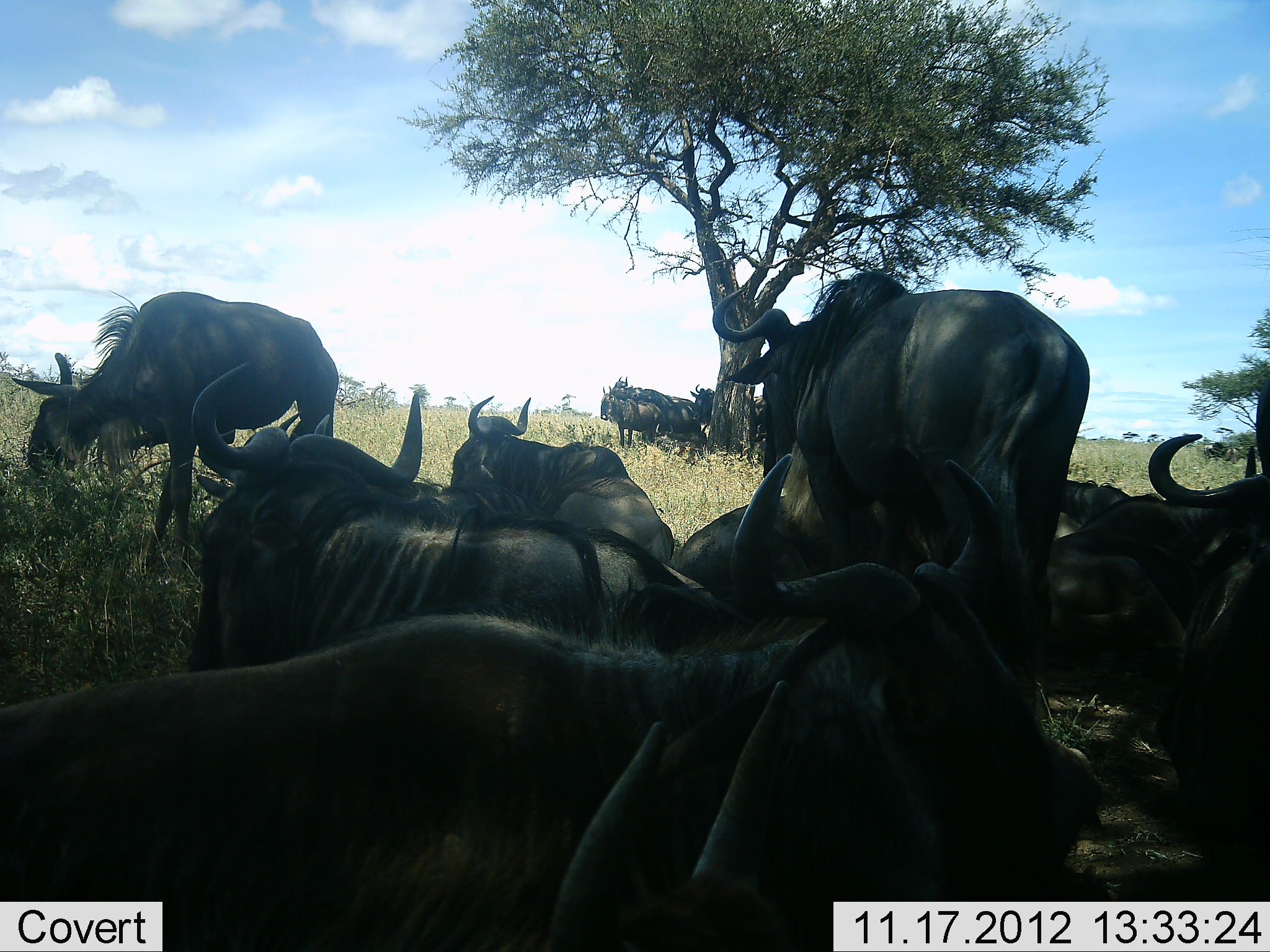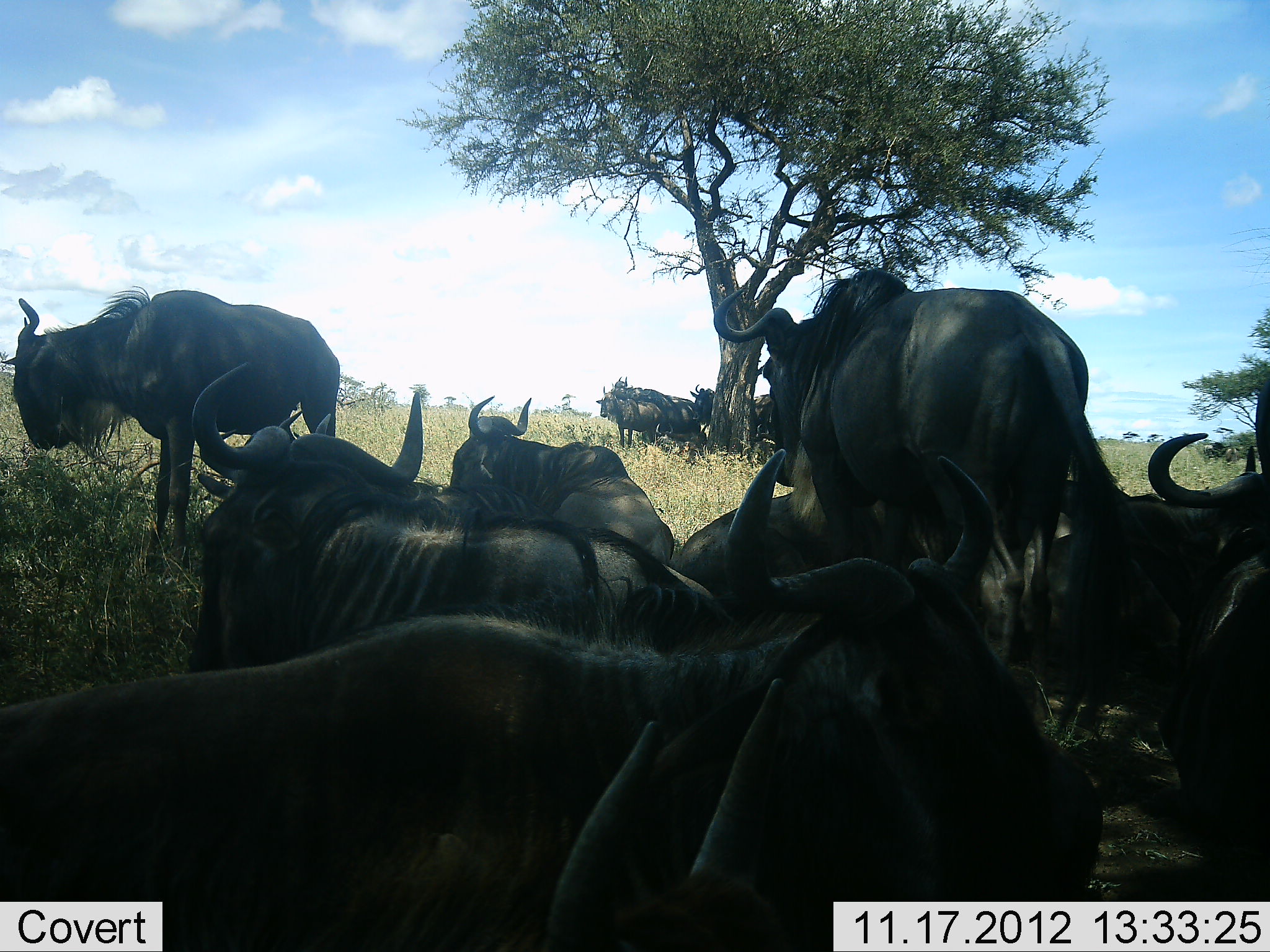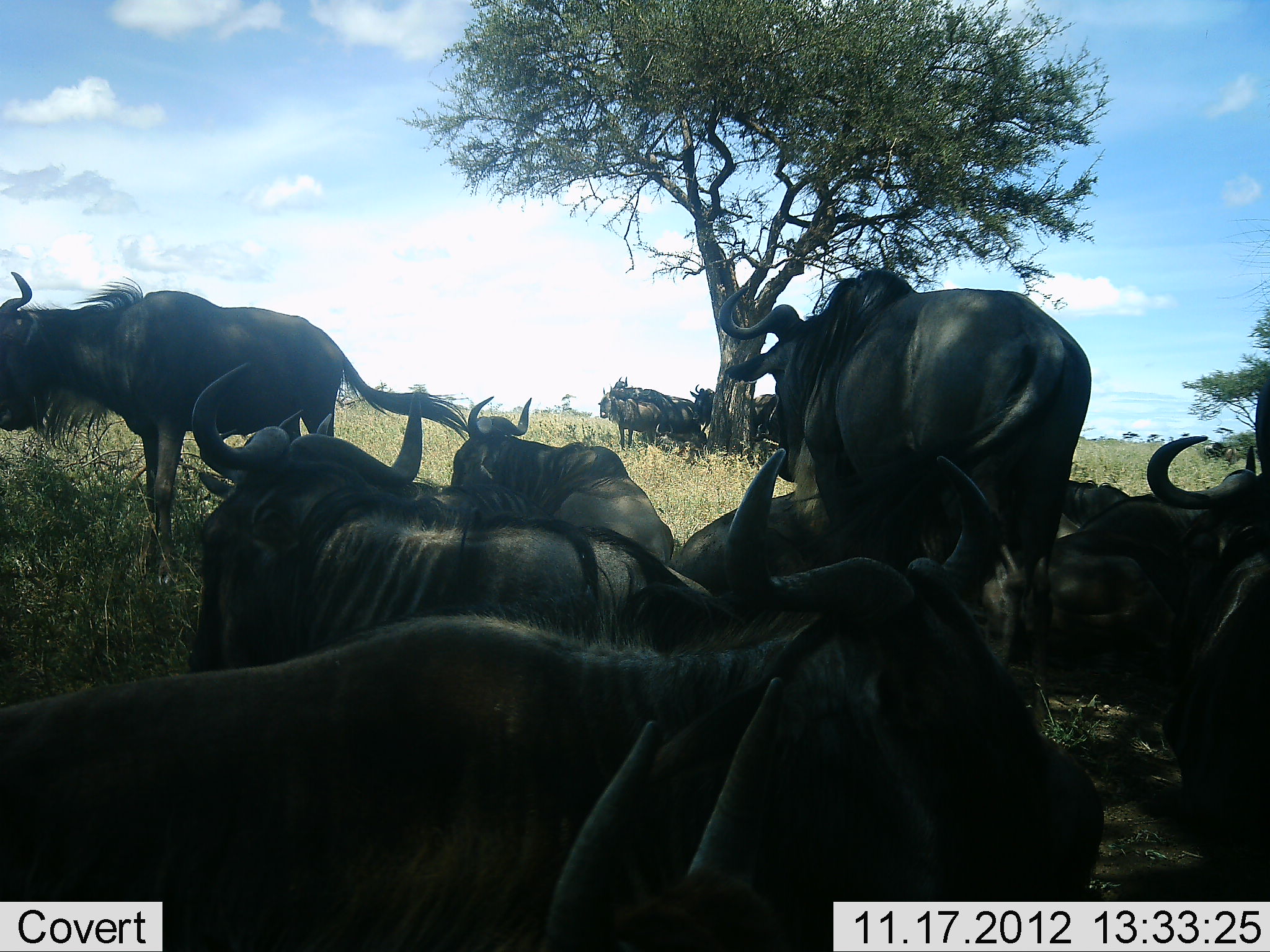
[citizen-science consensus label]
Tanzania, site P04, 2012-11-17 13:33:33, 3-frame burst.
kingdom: Animalia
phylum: Chordata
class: Mammalia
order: Artiodactyla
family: Bovidae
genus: Connochaetes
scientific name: Connochaetes taurinus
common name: blue wildebeest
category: wildebeest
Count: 11-50.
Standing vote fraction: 70%.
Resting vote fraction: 90%.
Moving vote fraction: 20%.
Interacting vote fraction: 0%.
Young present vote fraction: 0%.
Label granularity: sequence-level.